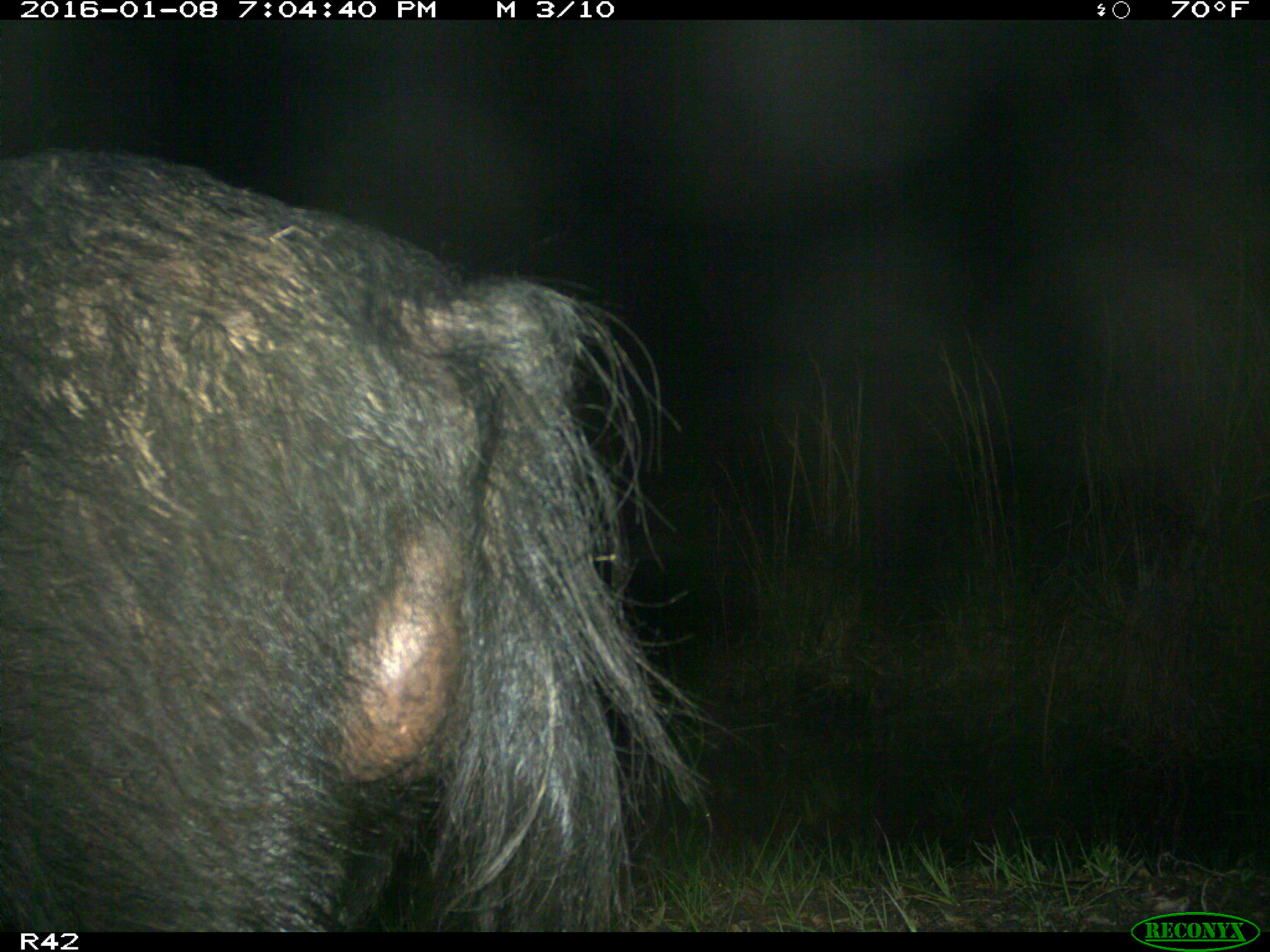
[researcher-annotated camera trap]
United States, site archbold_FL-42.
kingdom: Animalia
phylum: Chordata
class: Mammalia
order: Artiodactyla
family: Suidae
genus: Sus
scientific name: Sus scrofa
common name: wild boar